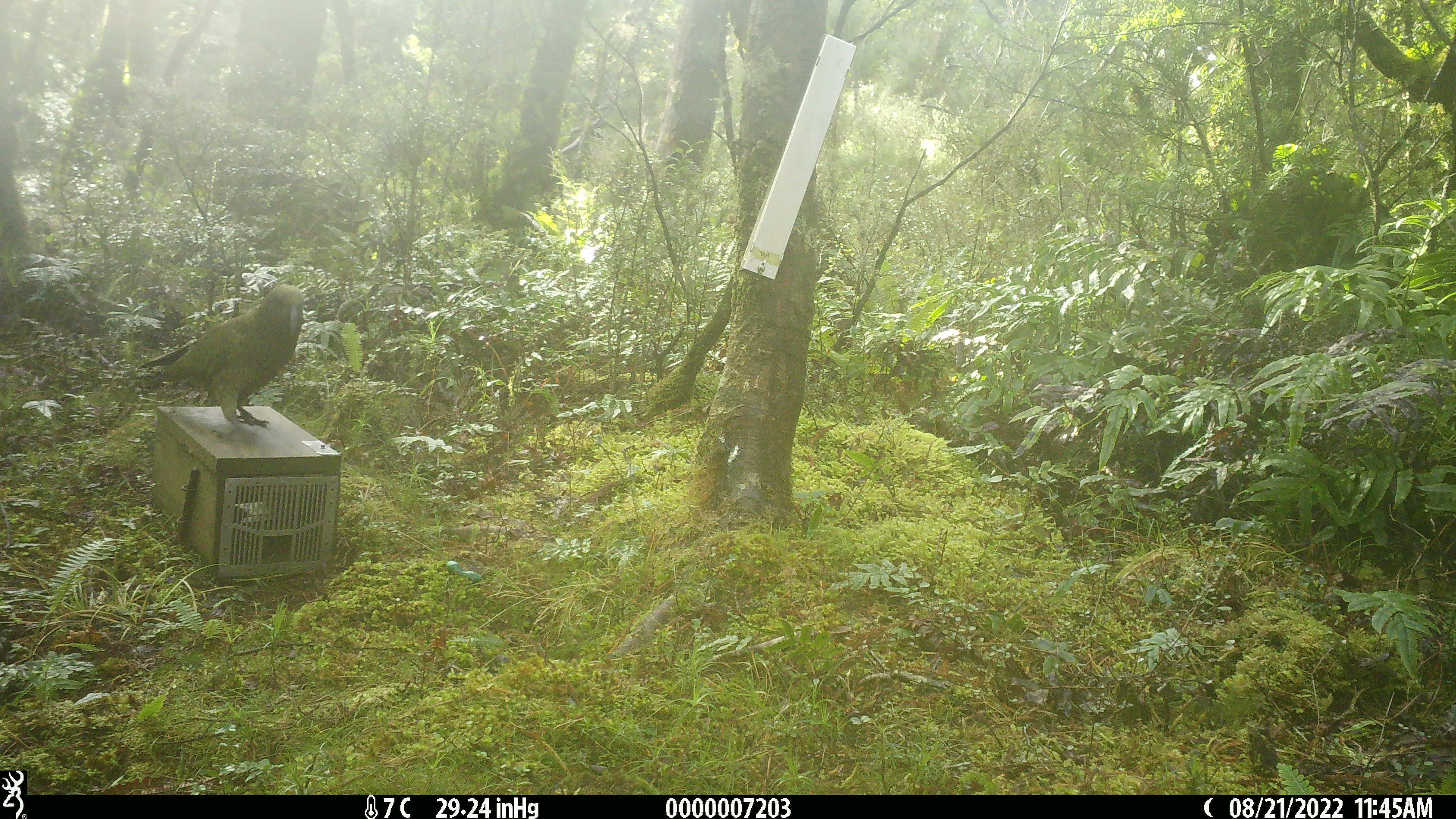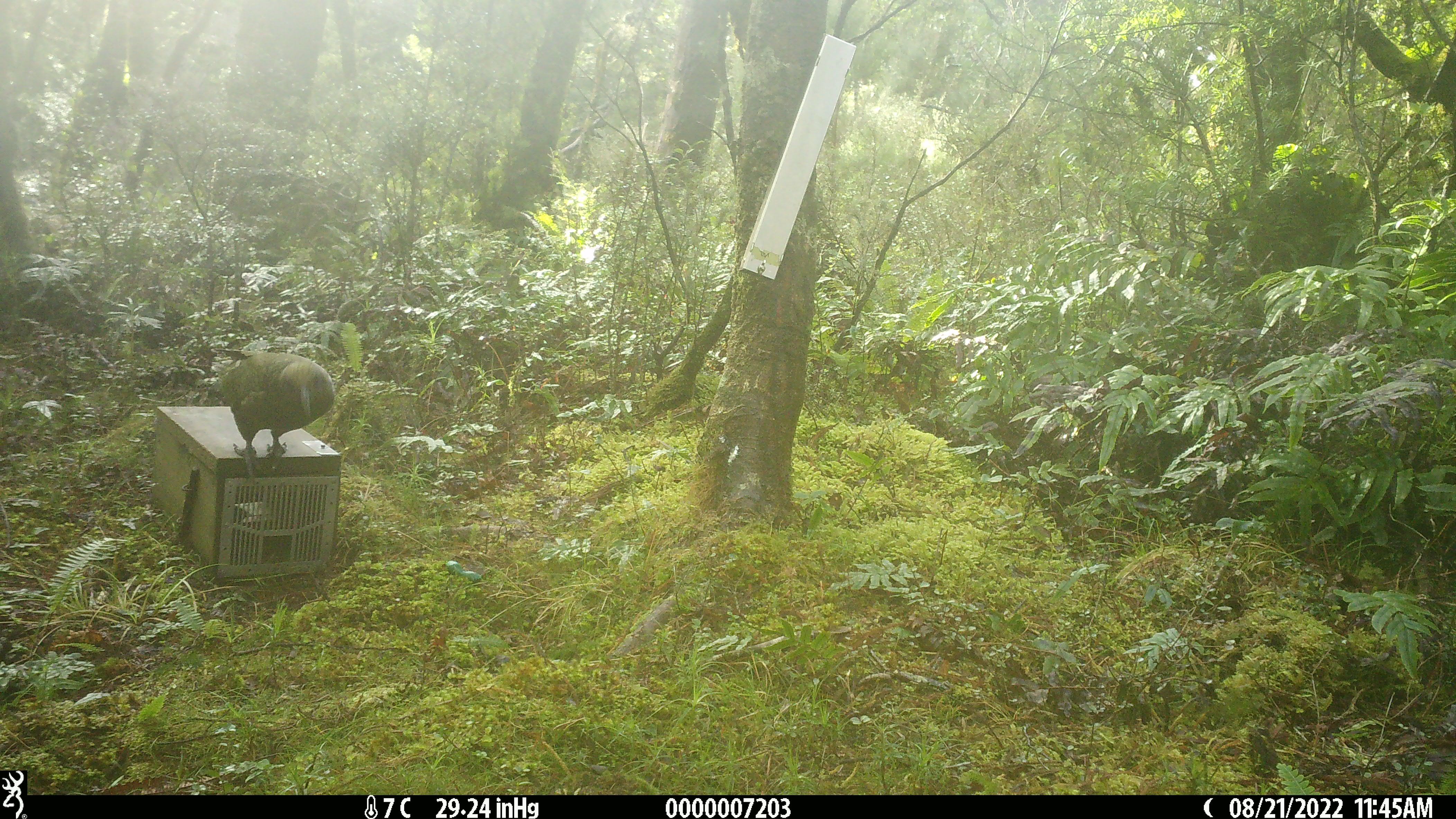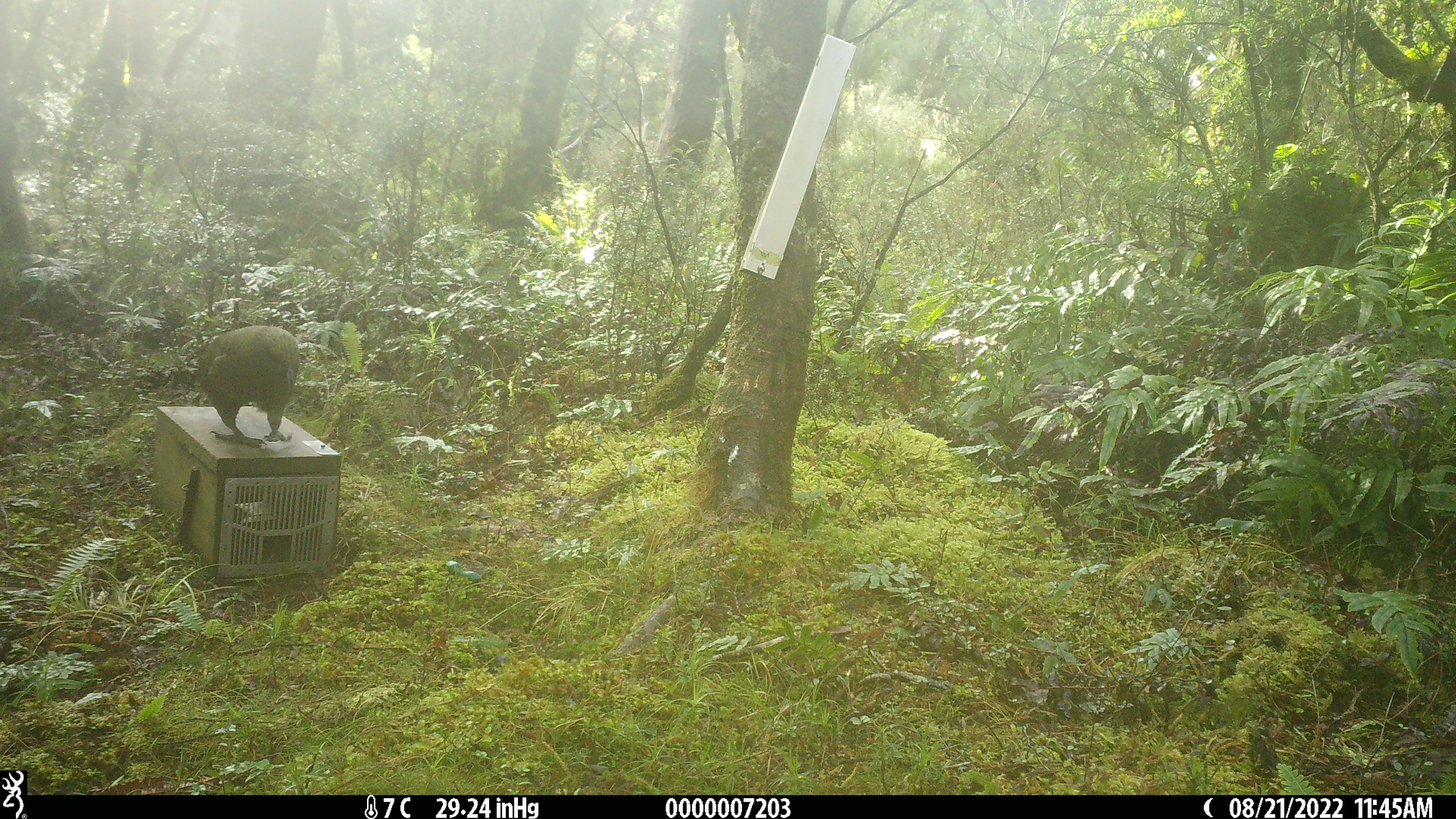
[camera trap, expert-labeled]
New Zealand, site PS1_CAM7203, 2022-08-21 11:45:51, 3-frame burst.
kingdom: Animalia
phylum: Chordata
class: Aves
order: Psittaciformes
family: Strigopidae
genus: Nestor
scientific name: Nestor notabilis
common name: kea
Kea (Nestor notabilis).